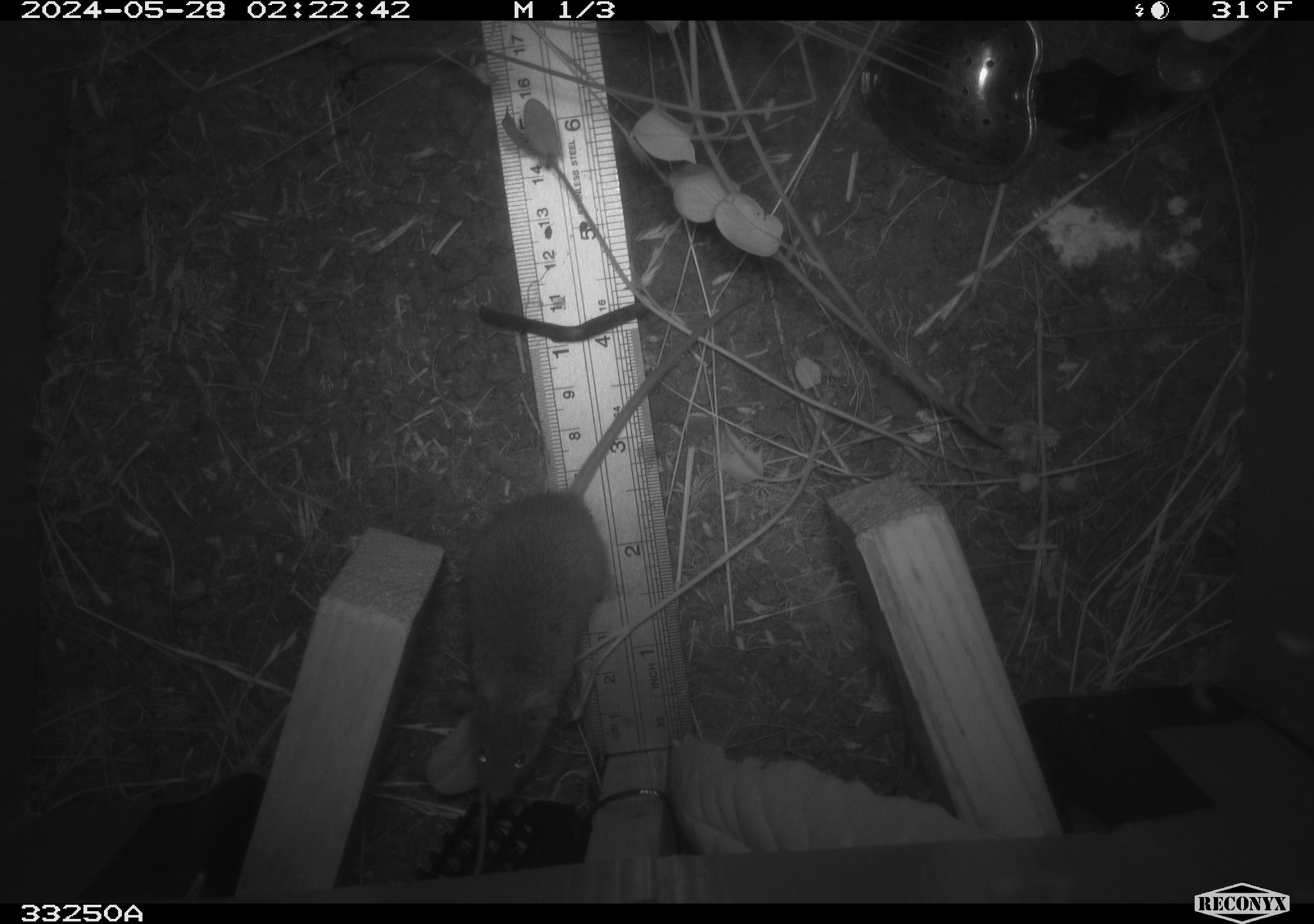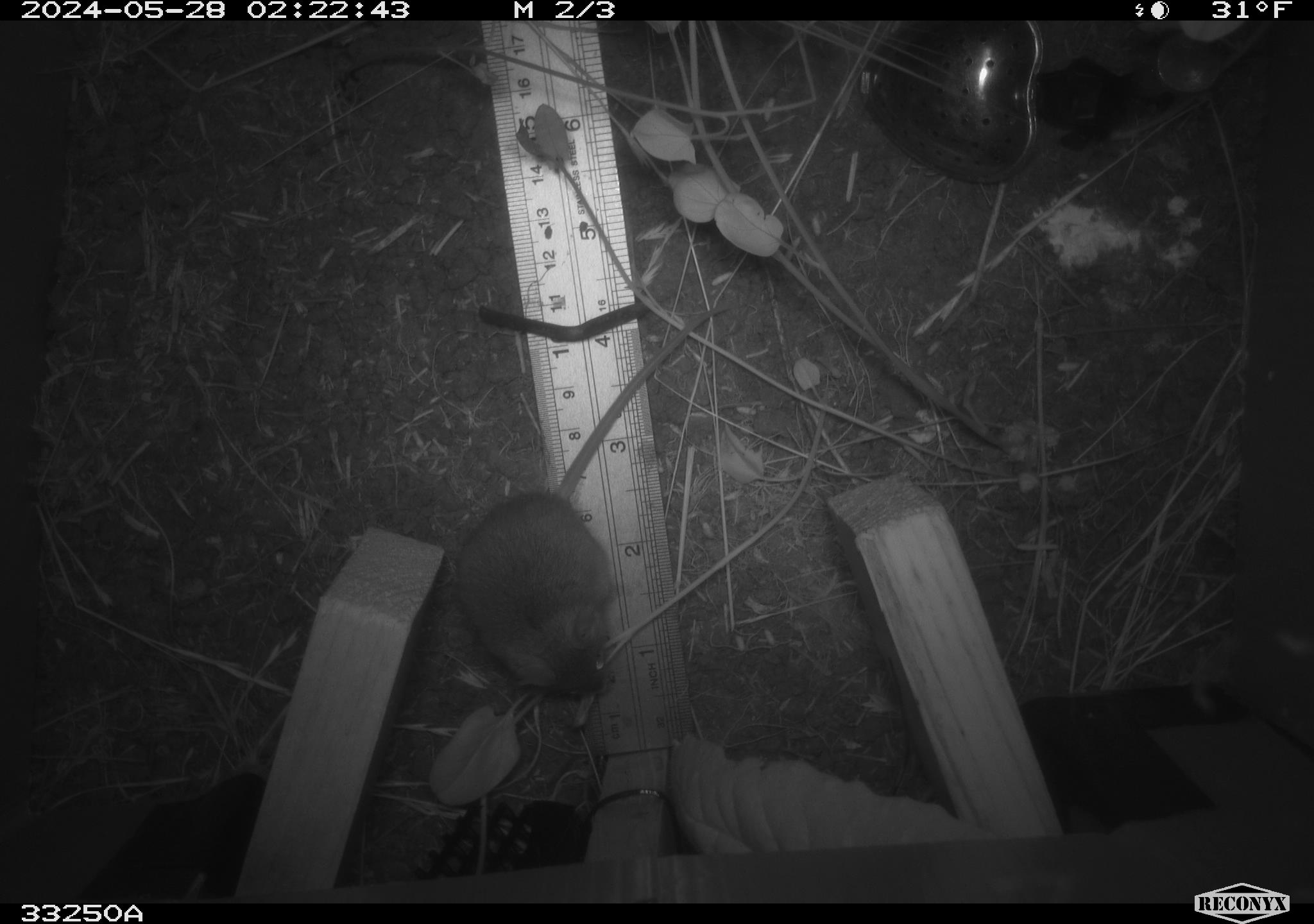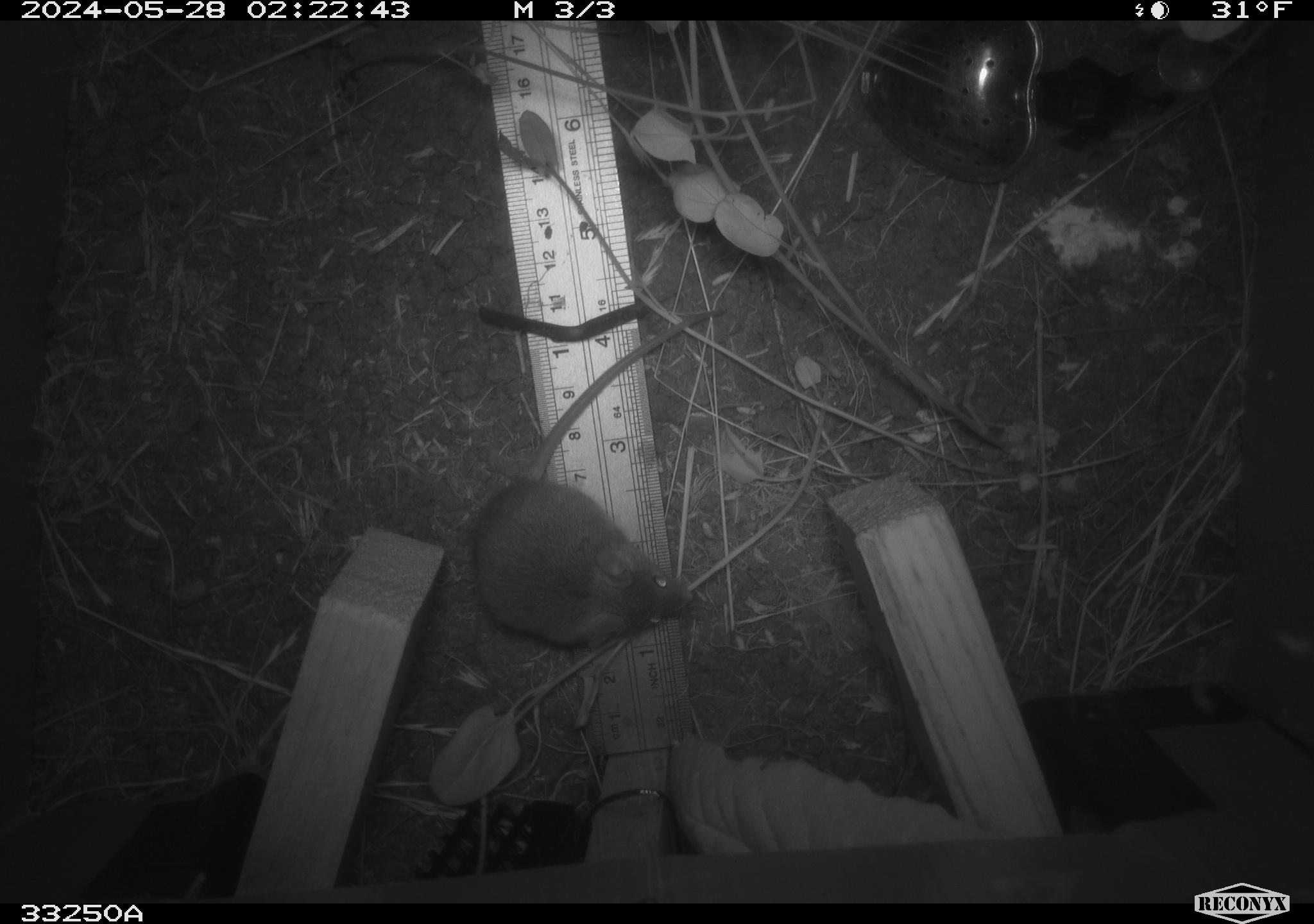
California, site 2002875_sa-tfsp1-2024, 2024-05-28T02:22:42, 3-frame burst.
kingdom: Animalia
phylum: Chordata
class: Mammalia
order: Rodentia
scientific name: Rodentia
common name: mouse species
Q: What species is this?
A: Mouse species (Rodentia).